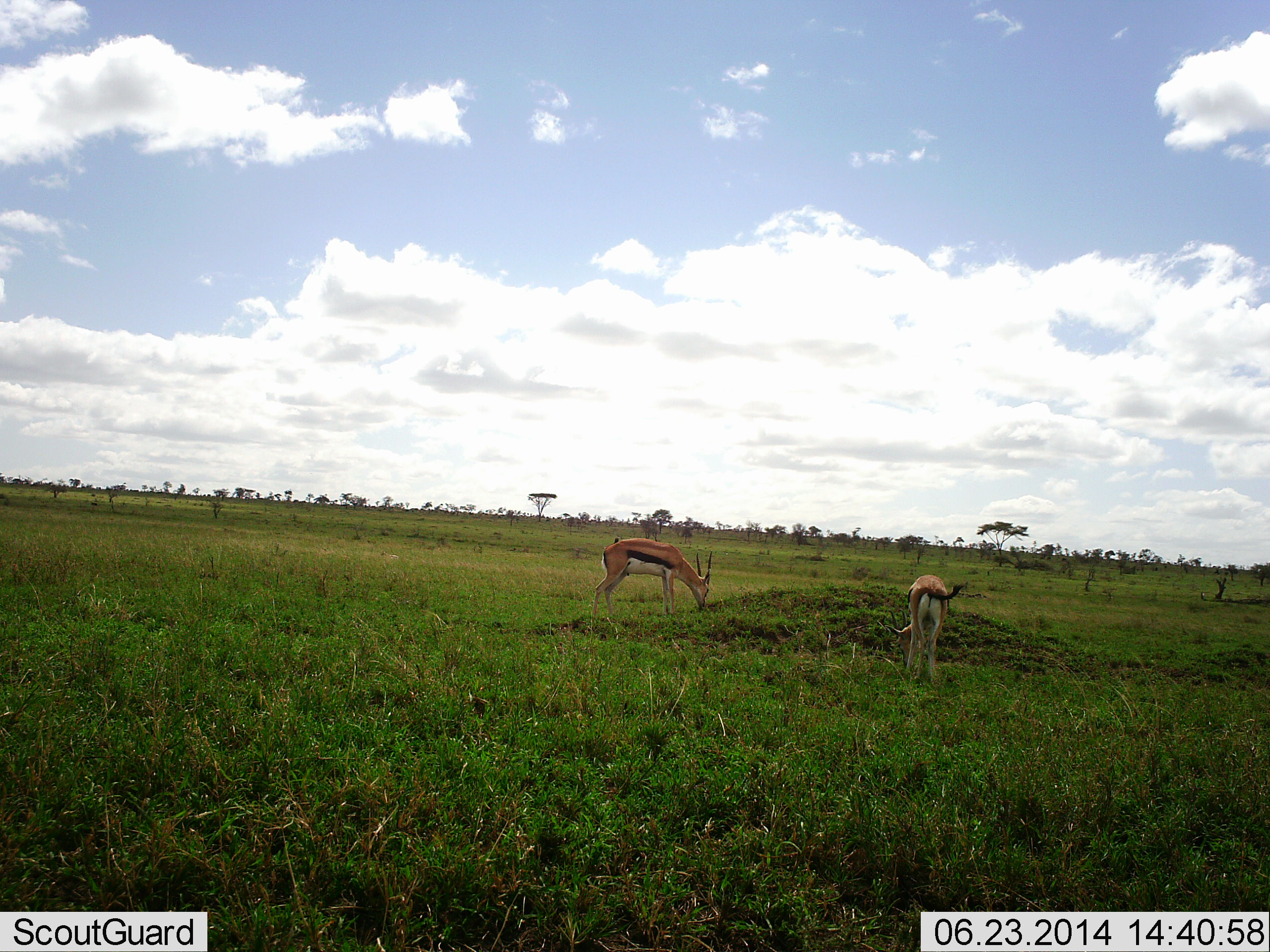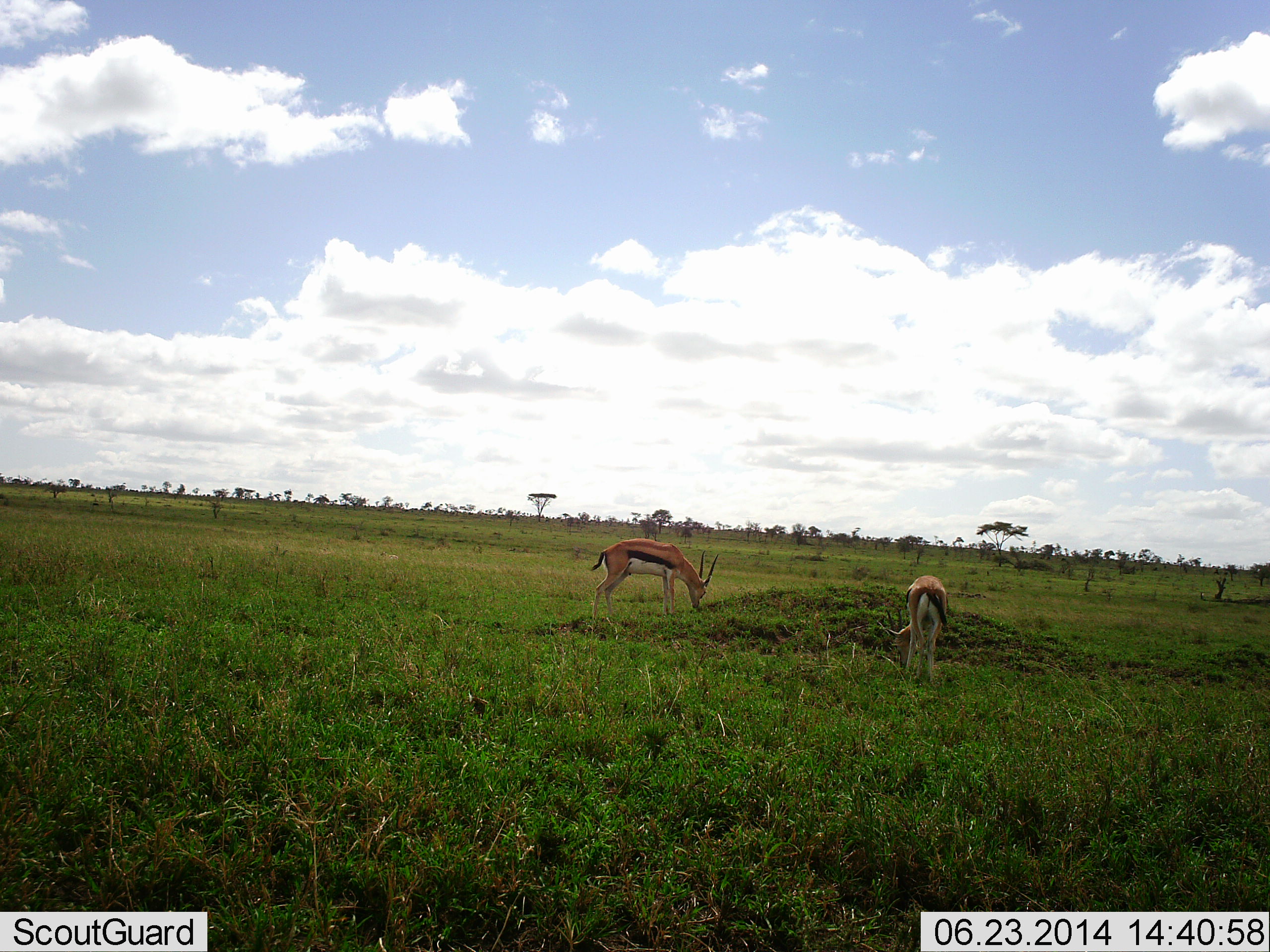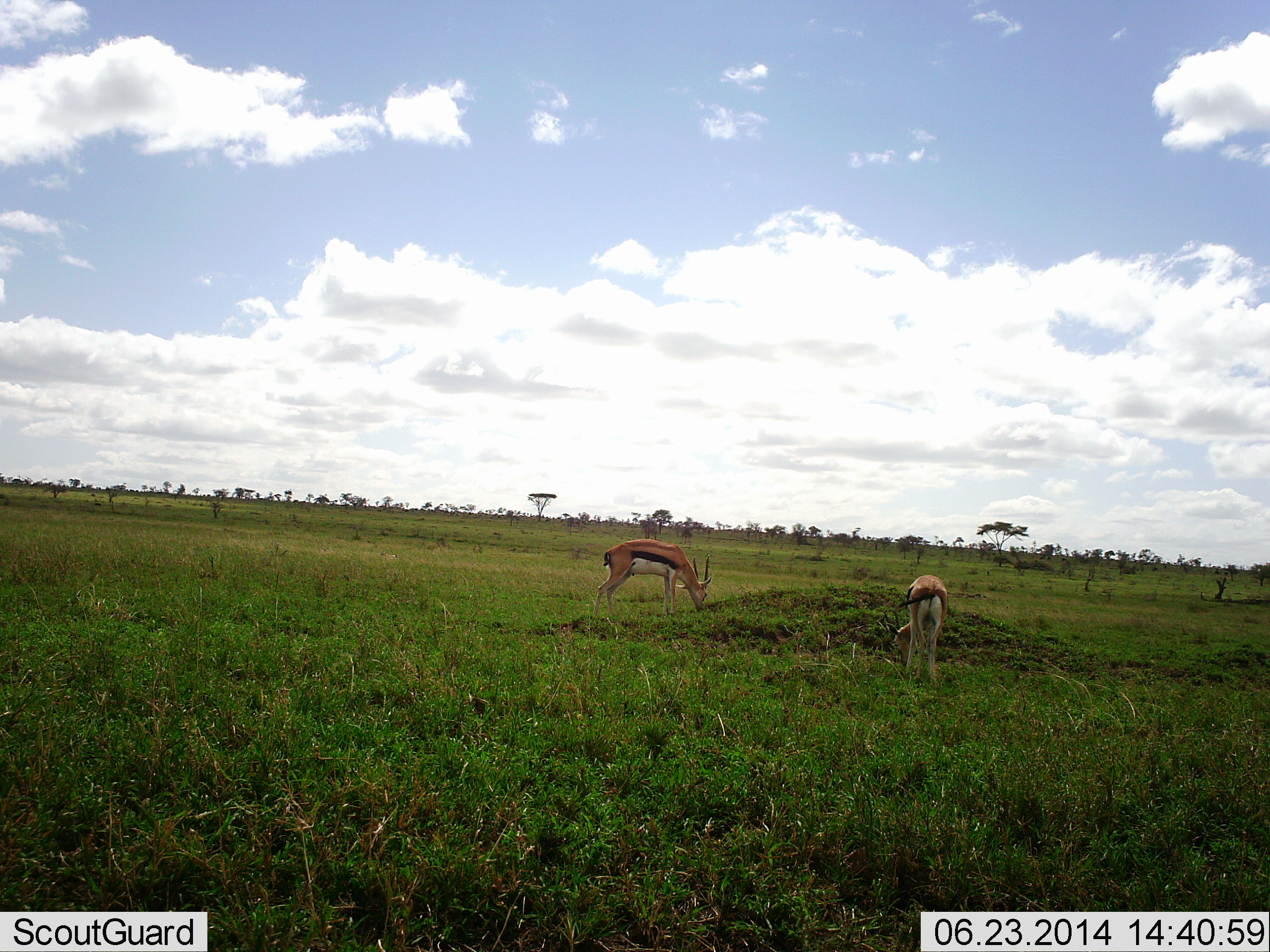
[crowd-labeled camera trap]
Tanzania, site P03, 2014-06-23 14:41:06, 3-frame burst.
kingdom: Animalia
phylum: Chordata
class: Mammalia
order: Artiodactyla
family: Bovidae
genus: Eudorcas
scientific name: Eudorcas thomsonii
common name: thomson's gazelle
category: gazellethomsons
Gazellethomsons (thomson's gazelle) (Eudorcas thomsonii), count 2. Behavior (volunteer vote fractions): standing 20%, resting 0%, moving 0%, interacting 0%. Young present (vote fraction): 0%. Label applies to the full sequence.